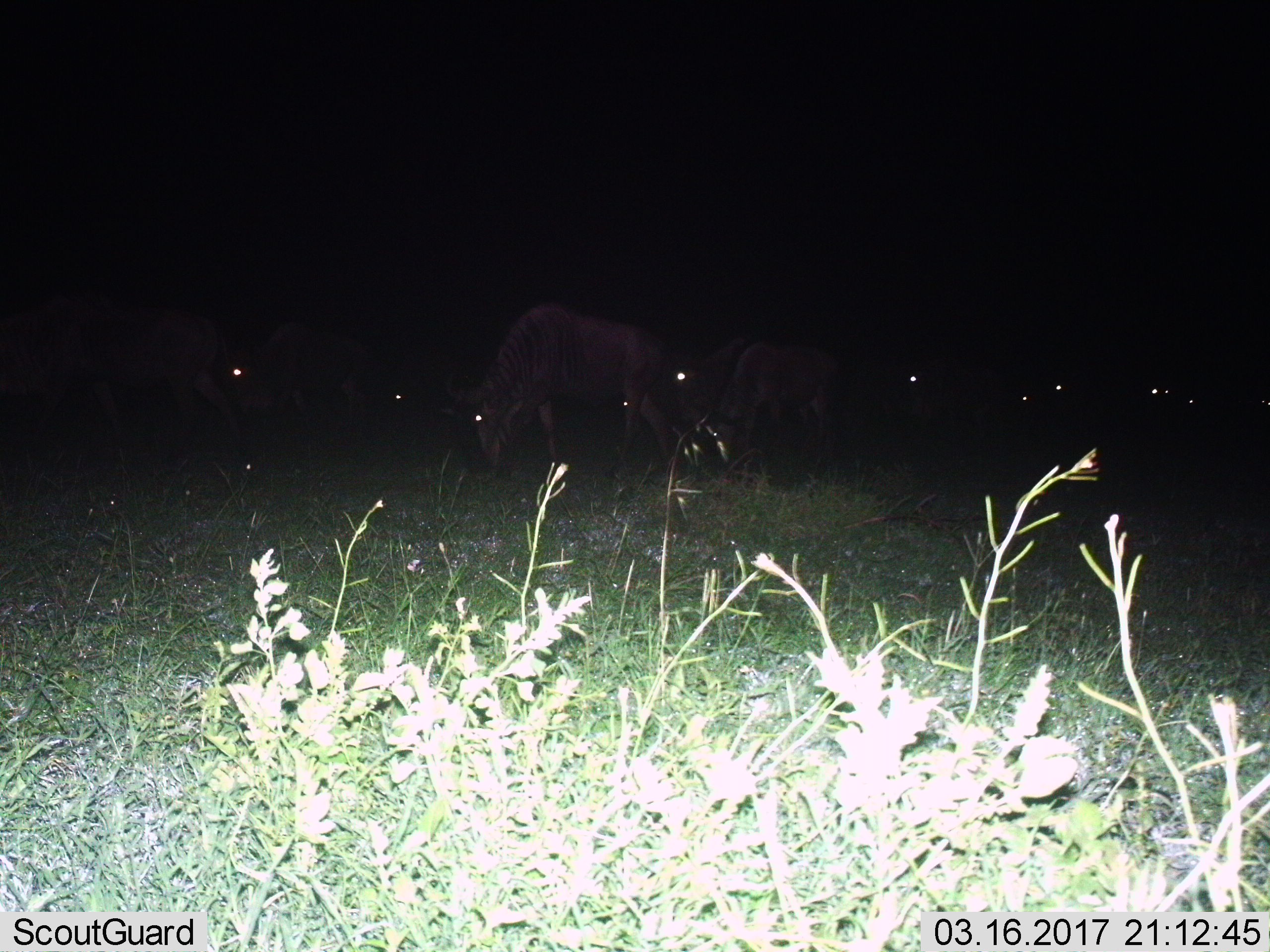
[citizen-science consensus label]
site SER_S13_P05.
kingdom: Animalia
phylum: Chordata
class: Mammalia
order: Artiodactyla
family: Bovidae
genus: Connochaetes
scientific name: Connochaetes taurinus taurinus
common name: blue wildebeest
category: wildebeestblue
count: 11-50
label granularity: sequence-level